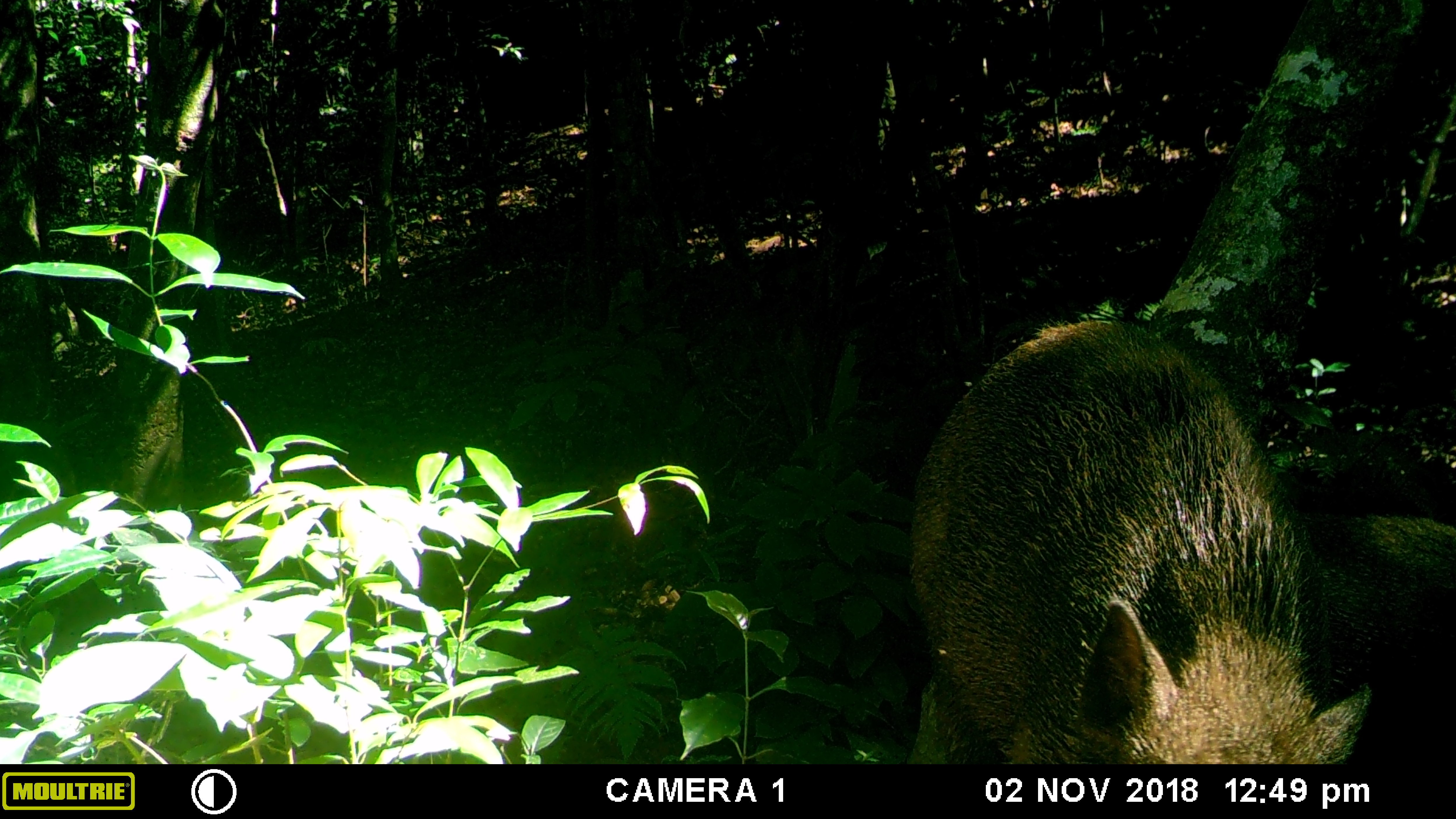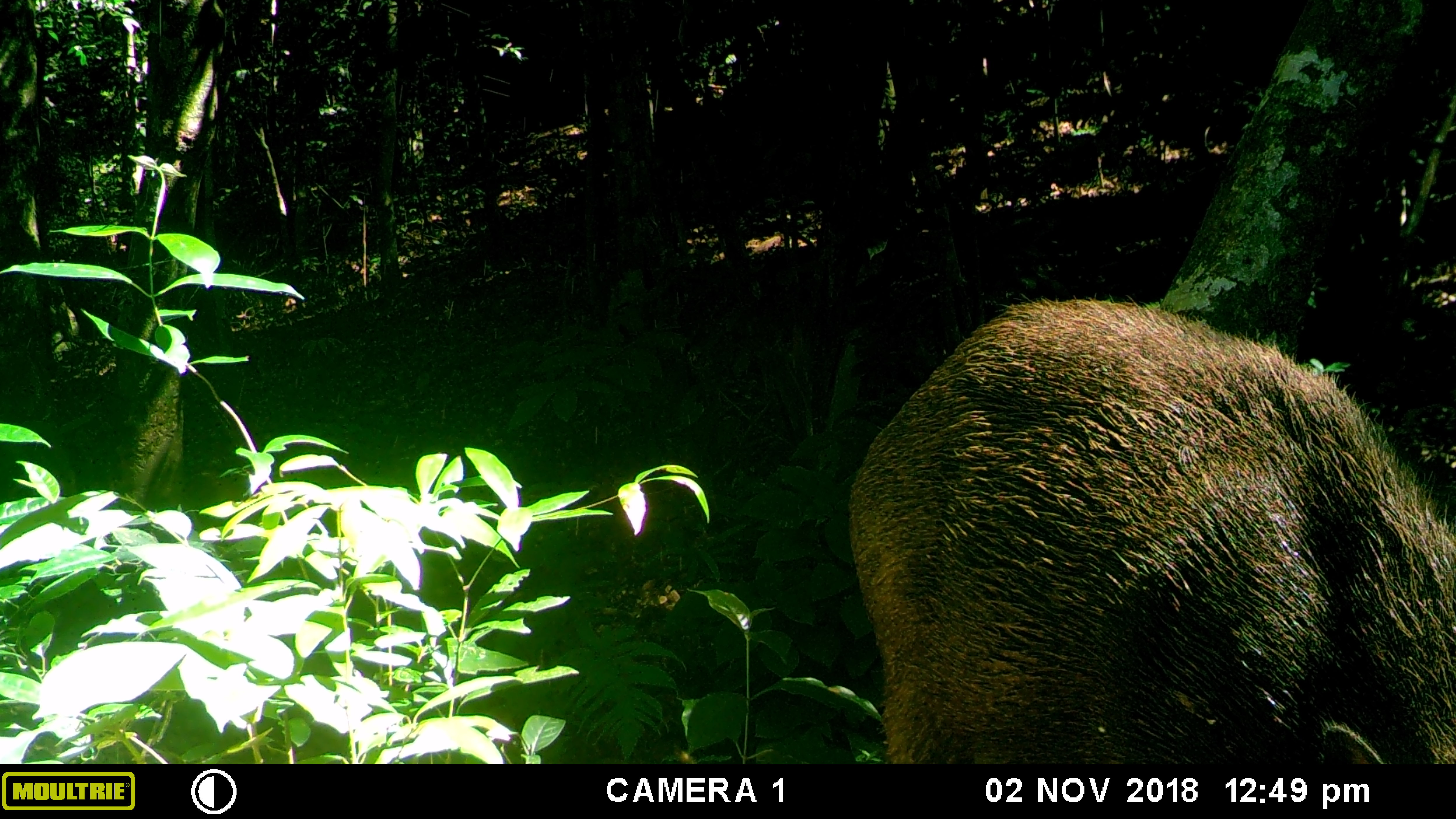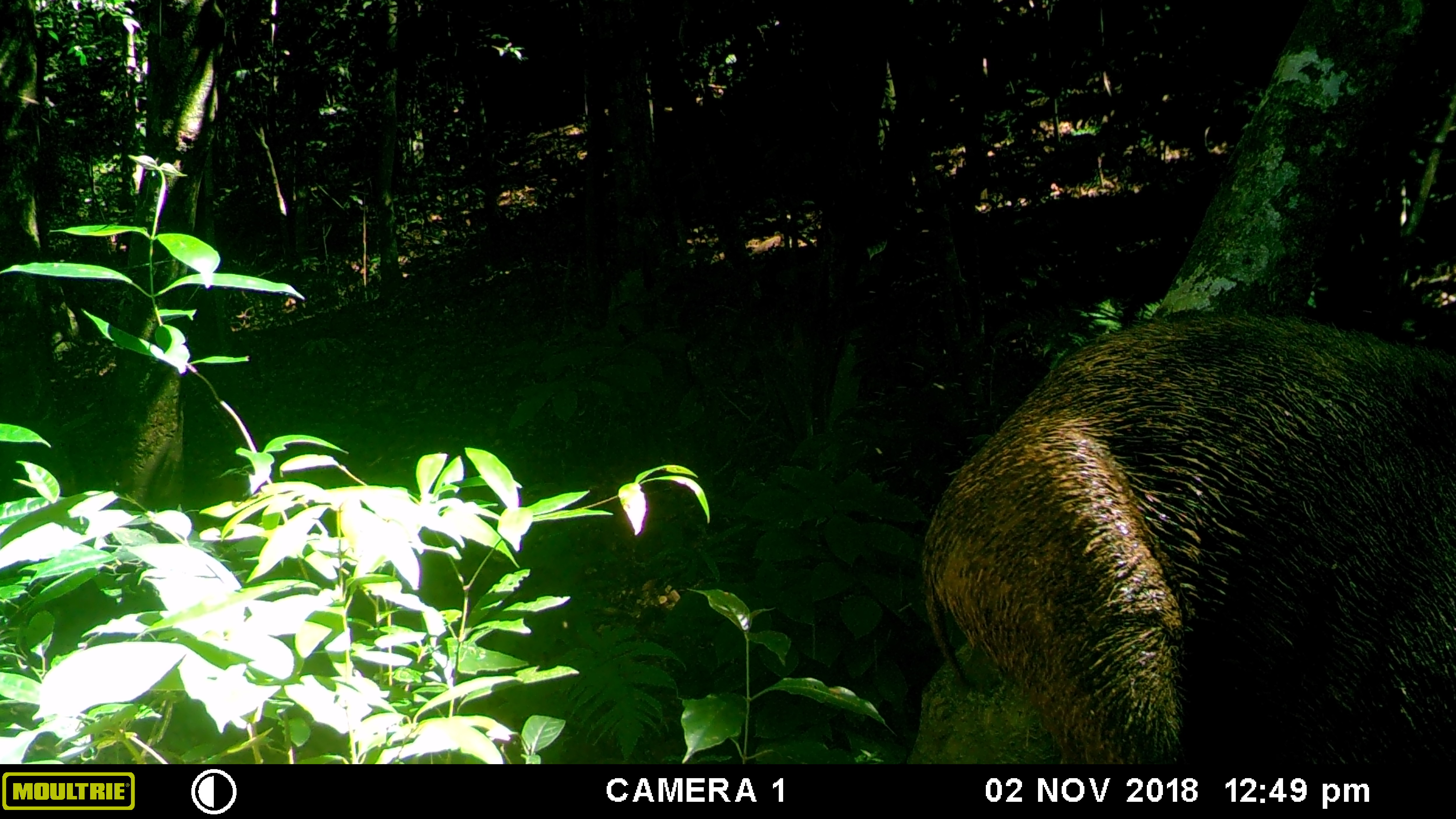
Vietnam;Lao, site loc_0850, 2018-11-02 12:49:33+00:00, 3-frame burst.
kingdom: Animalia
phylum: Chordata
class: Mammalia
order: Artiodactyla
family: Suidae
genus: Sus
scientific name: Sus scrofa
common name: eurasian wild pig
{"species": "eurasian wild pig (Sus scrofa)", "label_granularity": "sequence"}